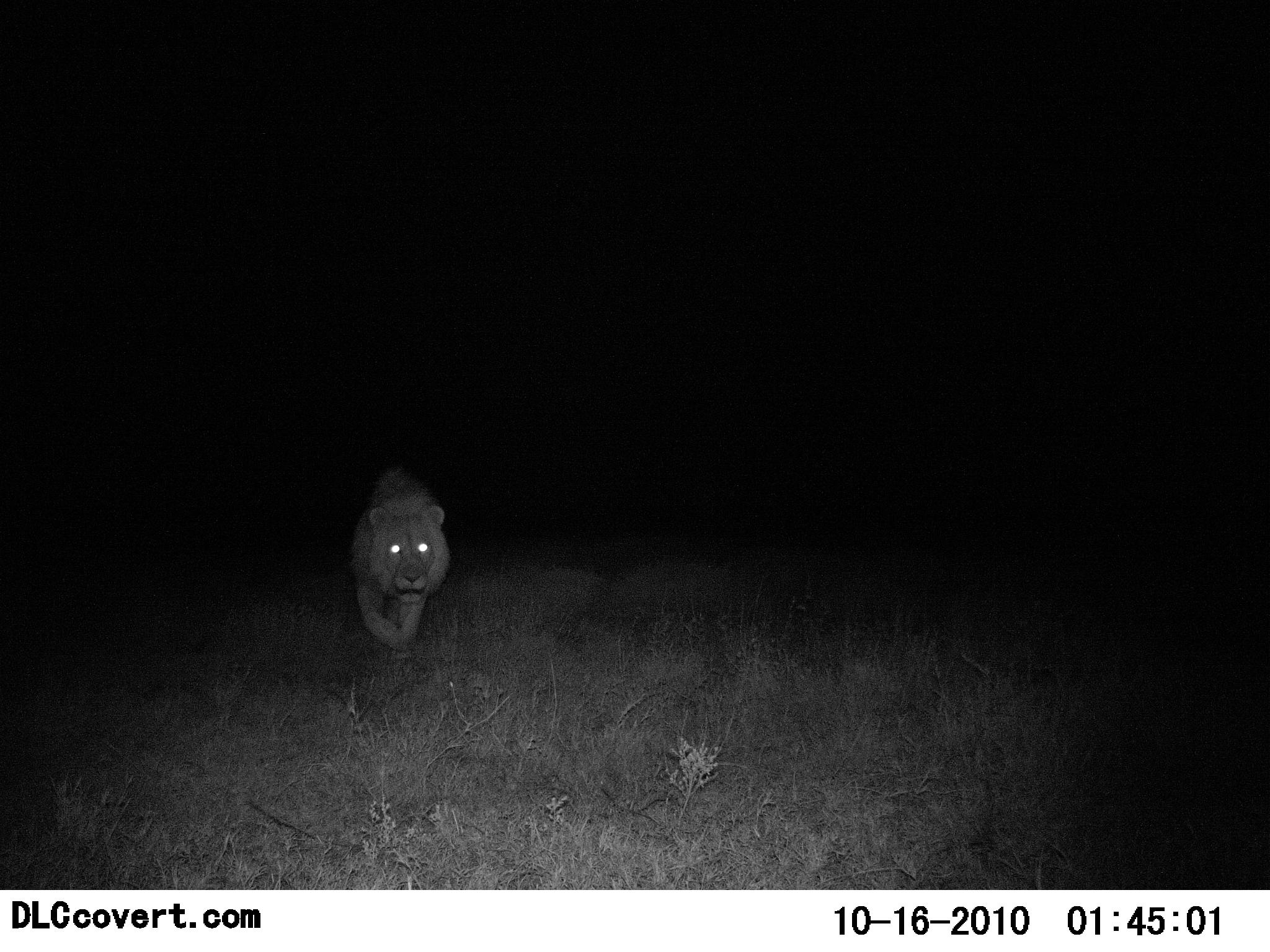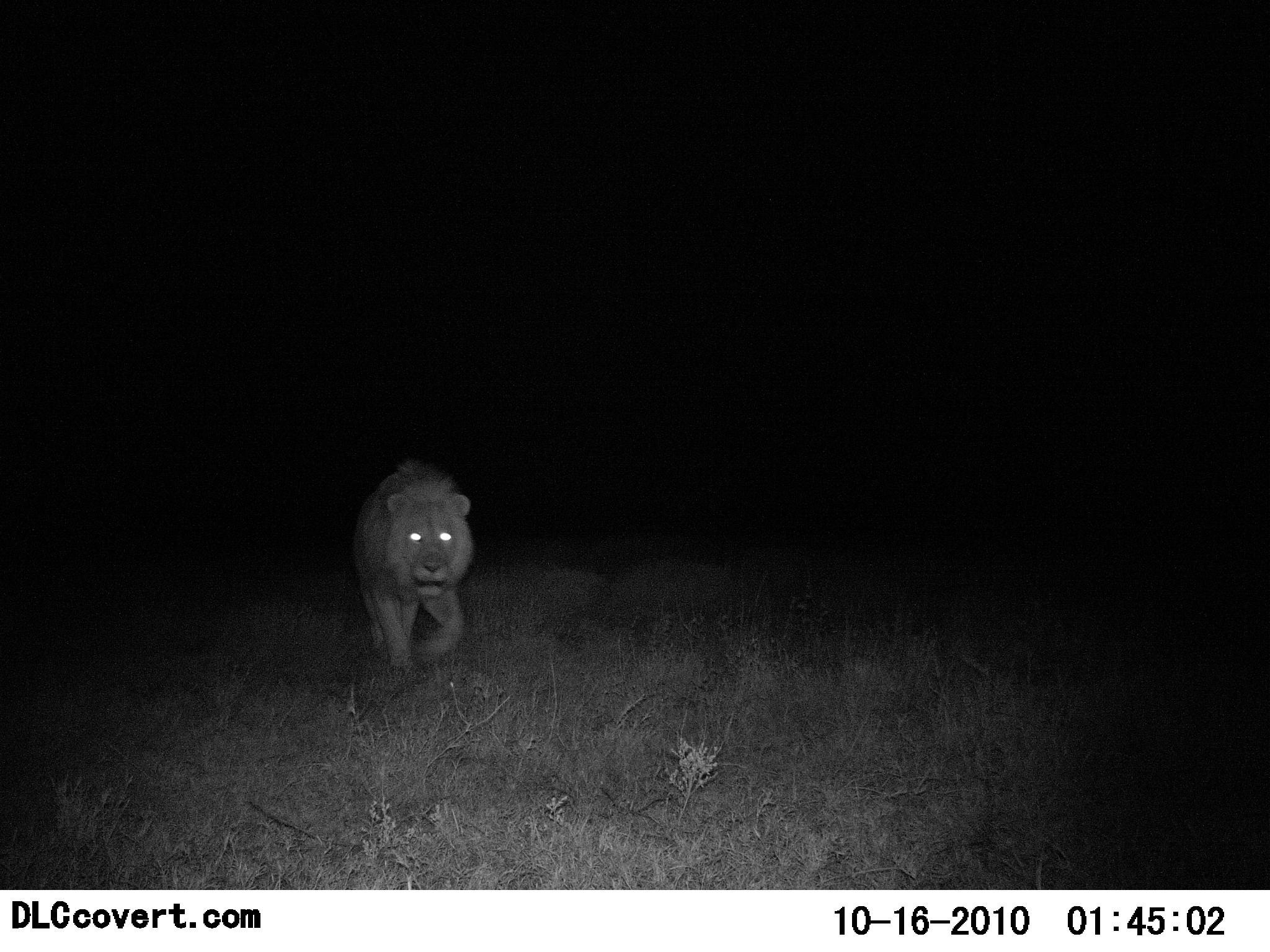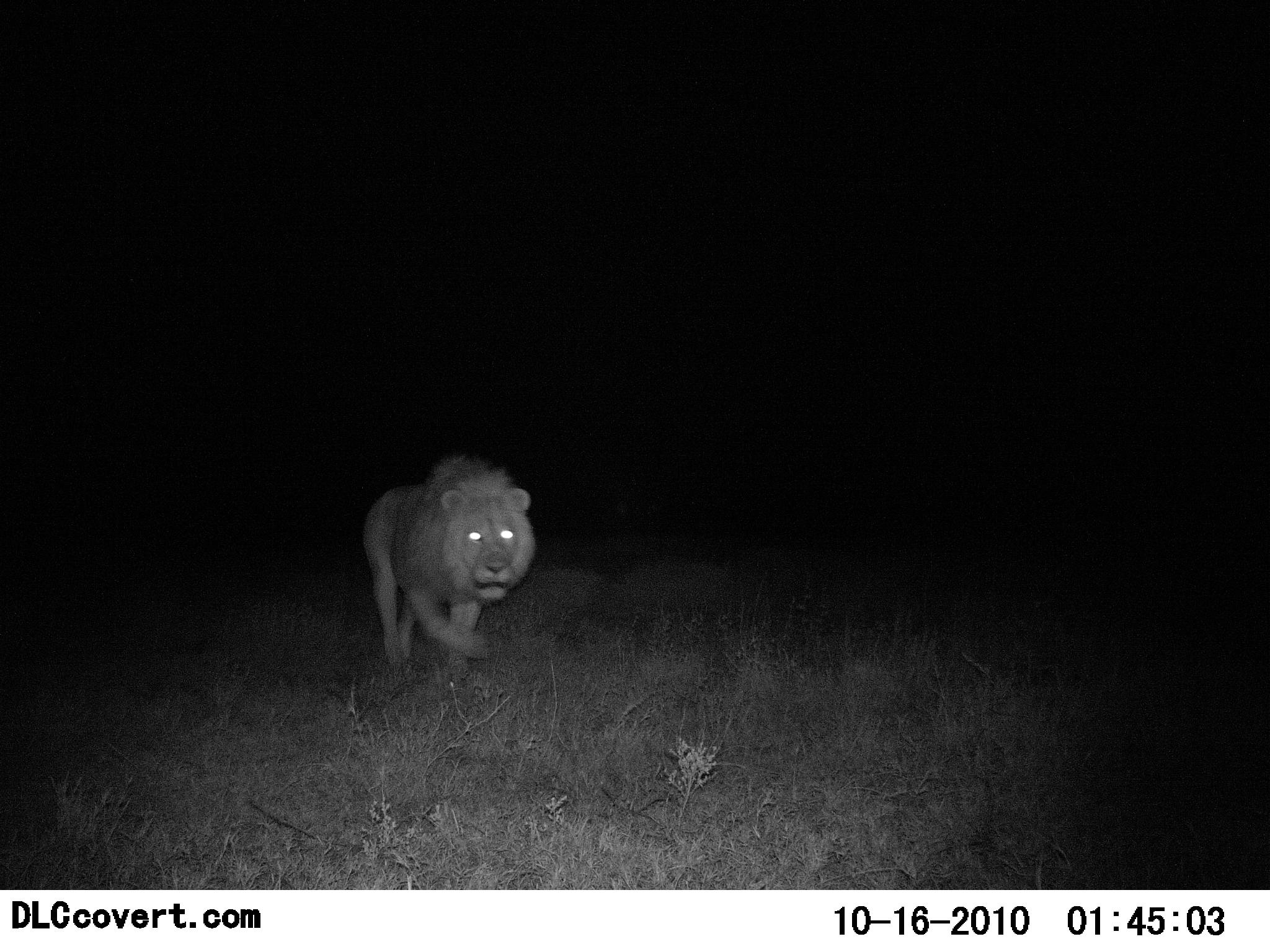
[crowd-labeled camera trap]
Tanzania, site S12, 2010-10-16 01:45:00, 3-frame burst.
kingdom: Animalia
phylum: Chordata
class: Mammalia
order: Carnivora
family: Felidae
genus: Panthera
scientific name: Panthera leo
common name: lion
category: lionmale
Lionmale (lion) (Panthera leo), count 1. Behavior (volunteer vote fractions): standing 0%, resting 0%, moving 100%, interacting 0%. Young present (vote fraction): 0%. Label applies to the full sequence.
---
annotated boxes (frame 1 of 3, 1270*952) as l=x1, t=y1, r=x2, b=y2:
animal: l=344, t=465, r=456, b=664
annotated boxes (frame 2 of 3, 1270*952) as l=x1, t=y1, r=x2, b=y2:
animal: l=347, t=454, r=477, b=672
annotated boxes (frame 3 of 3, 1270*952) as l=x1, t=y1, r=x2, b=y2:
animal: l=358, t=453, r=540, b=682